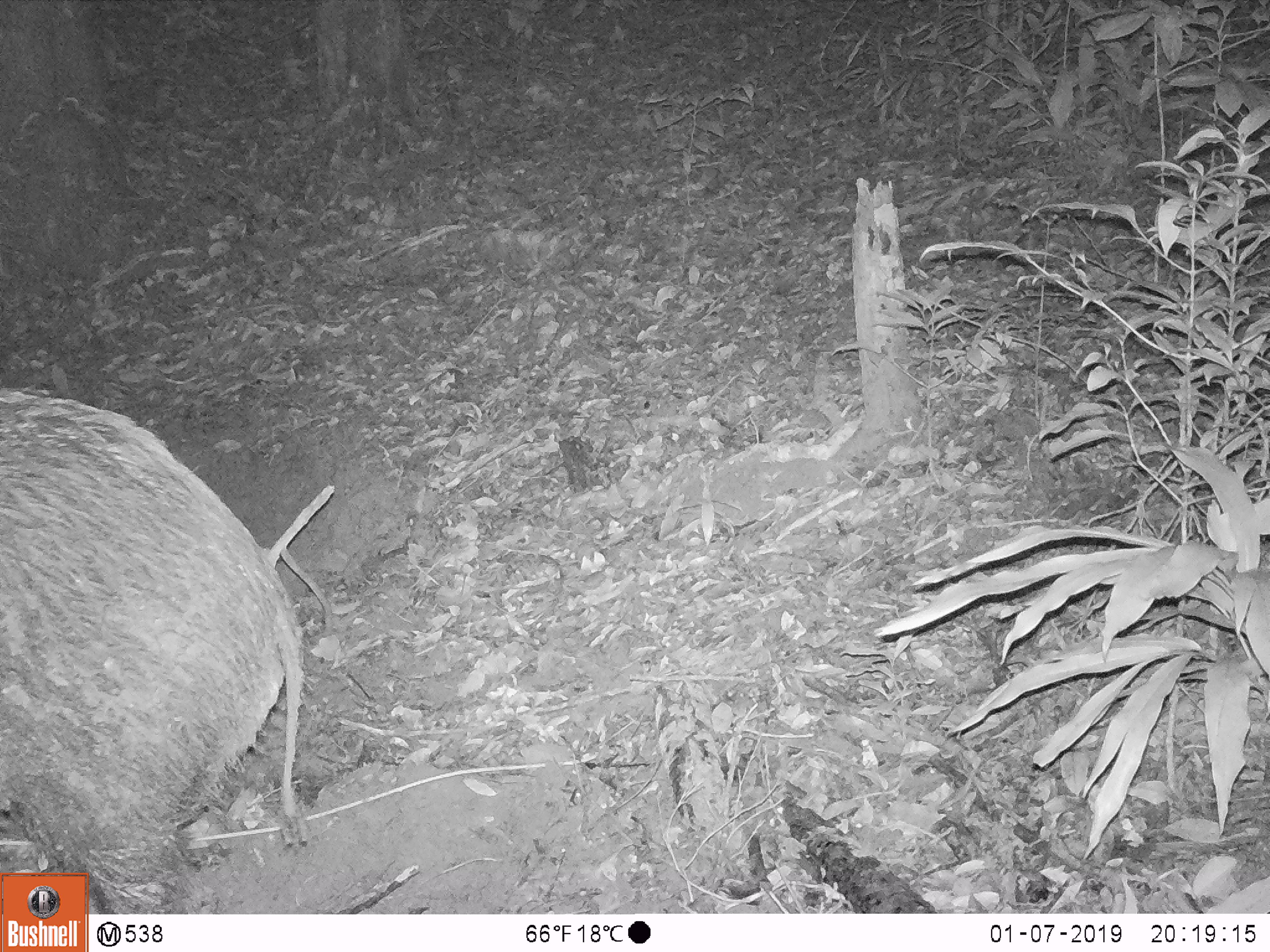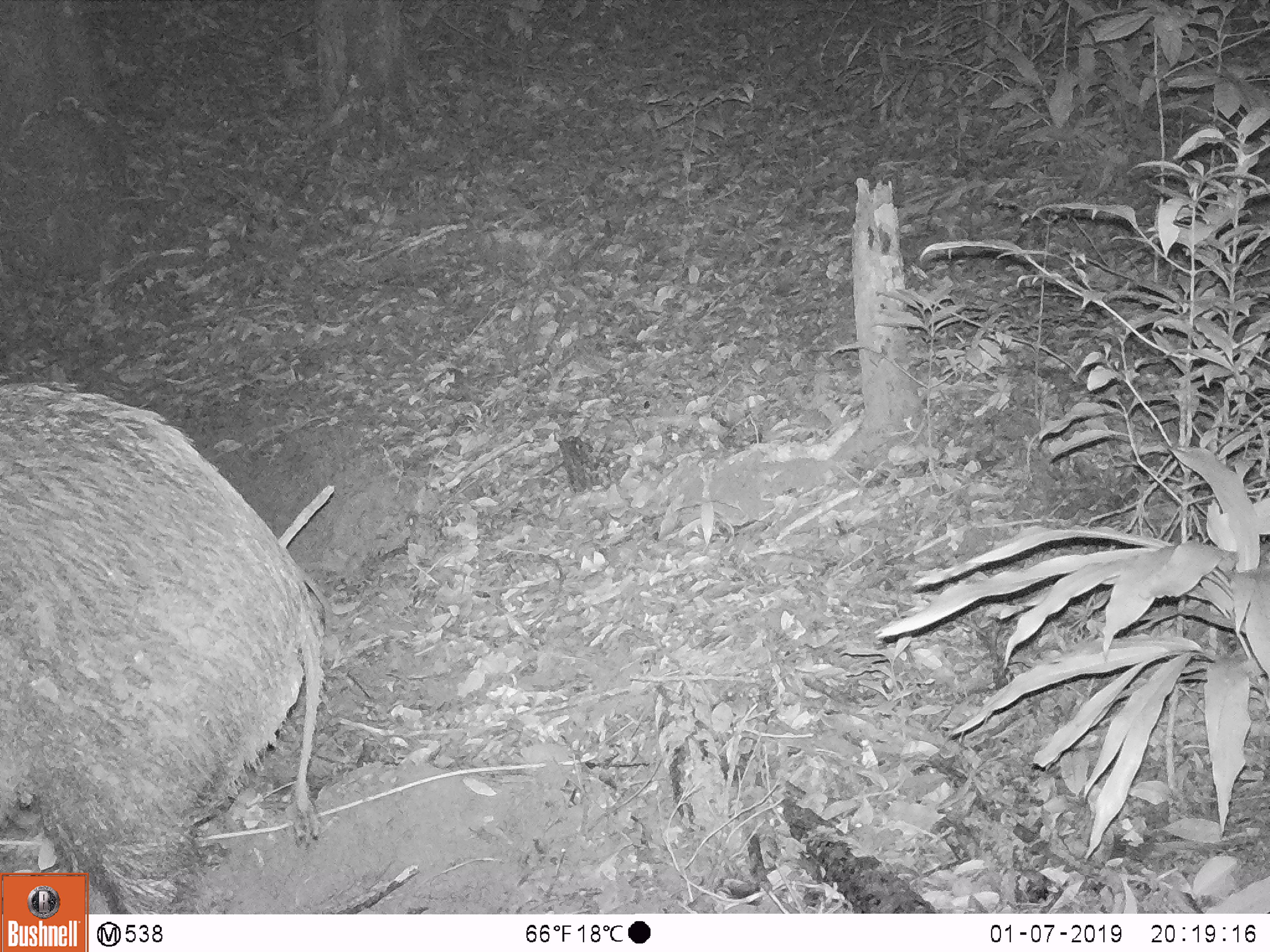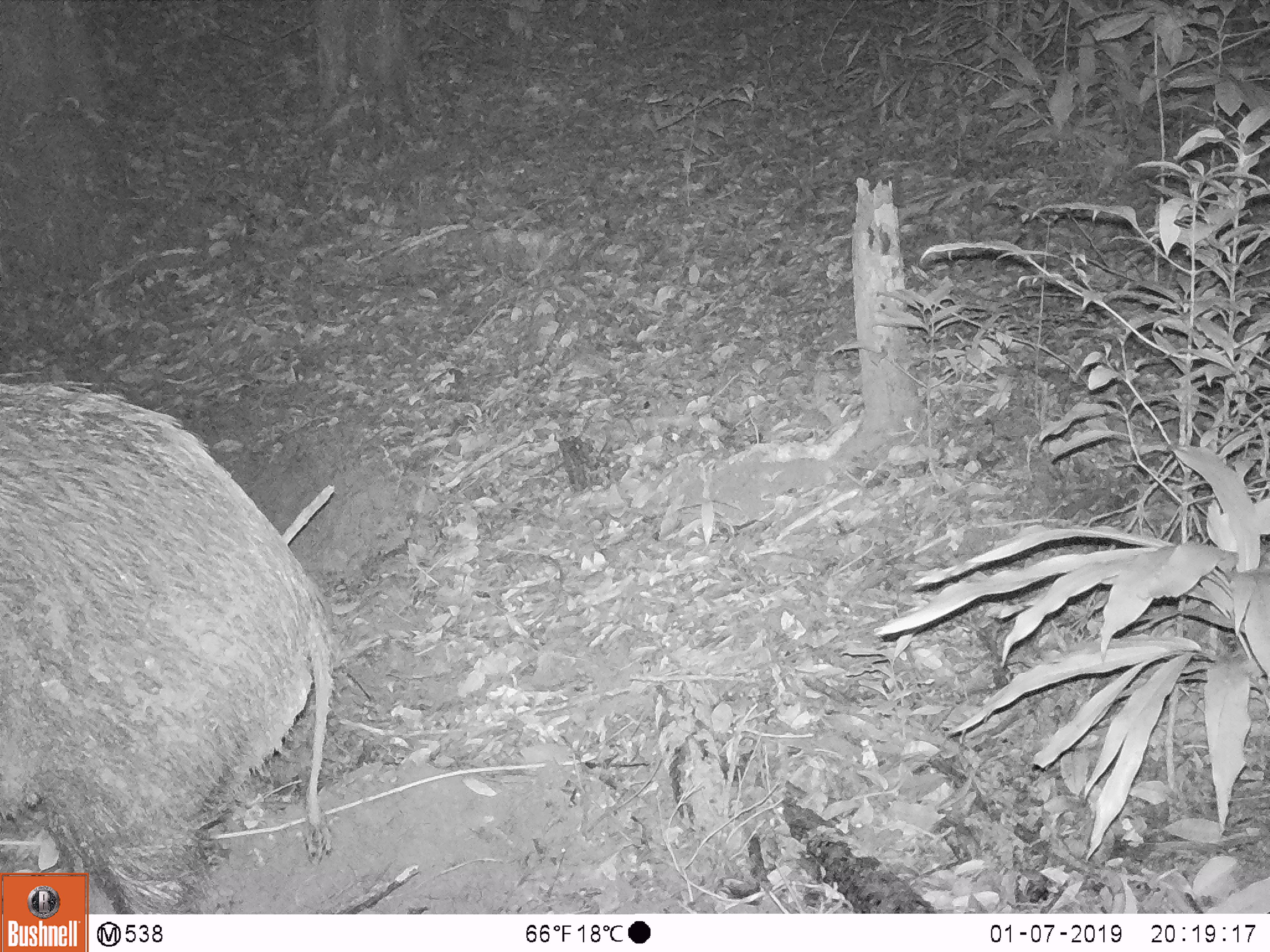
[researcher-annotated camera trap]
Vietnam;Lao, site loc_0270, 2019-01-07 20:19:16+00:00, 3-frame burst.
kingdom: Animalia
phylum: Chordata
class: Mammalia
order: Artiodactyla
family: Suidae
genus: Sus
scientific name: Sus scrofa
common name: eurasian wild pig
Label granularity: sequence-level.